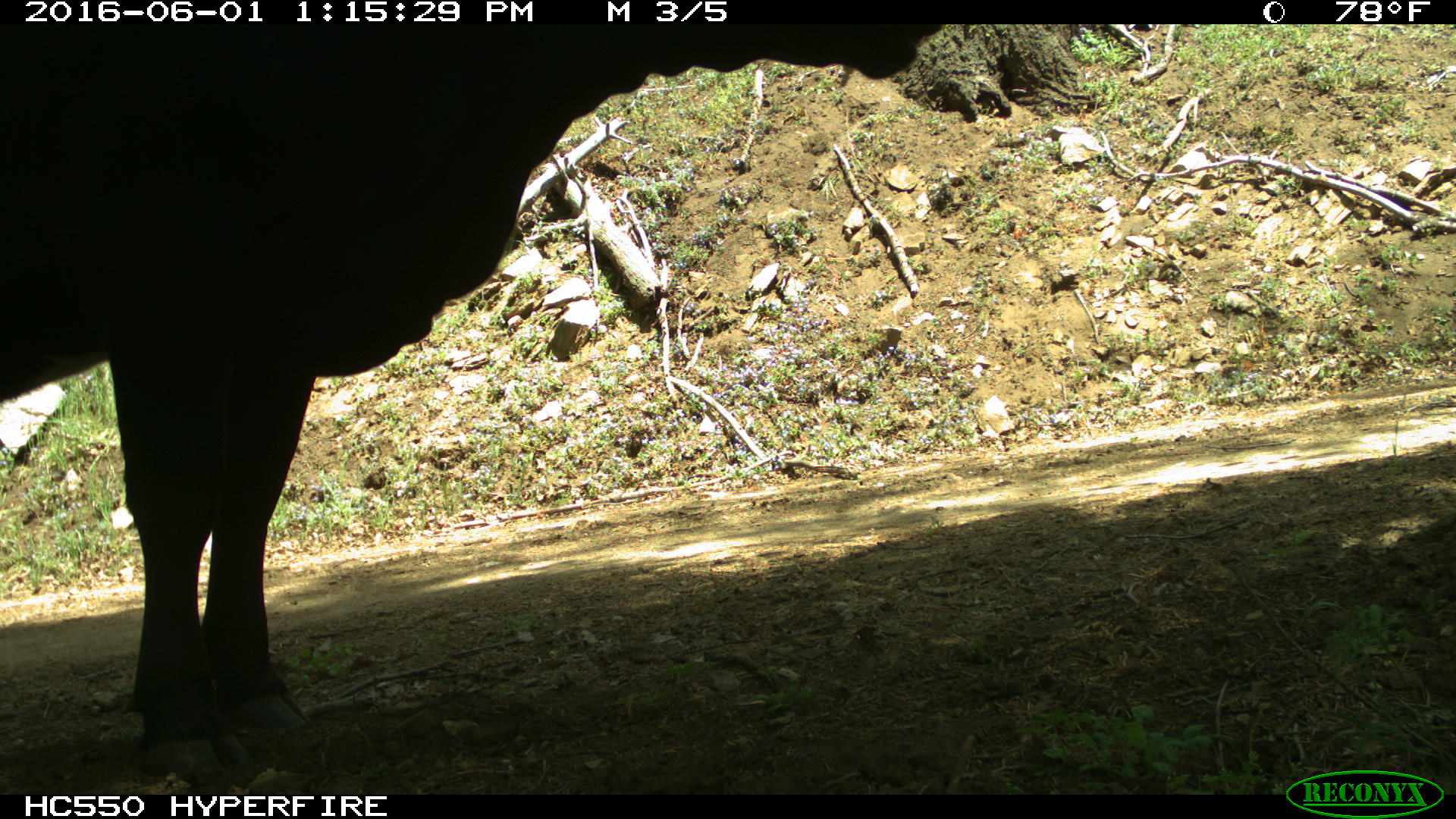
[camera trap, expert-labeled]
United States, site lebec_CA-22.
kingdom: Animalia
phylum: Chordata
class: Mammalia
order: Artiodactyla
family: Bovidae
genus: Bos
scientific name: Bos taurus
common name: domestic cow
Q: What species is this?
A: Bos taurus (domestic cow).